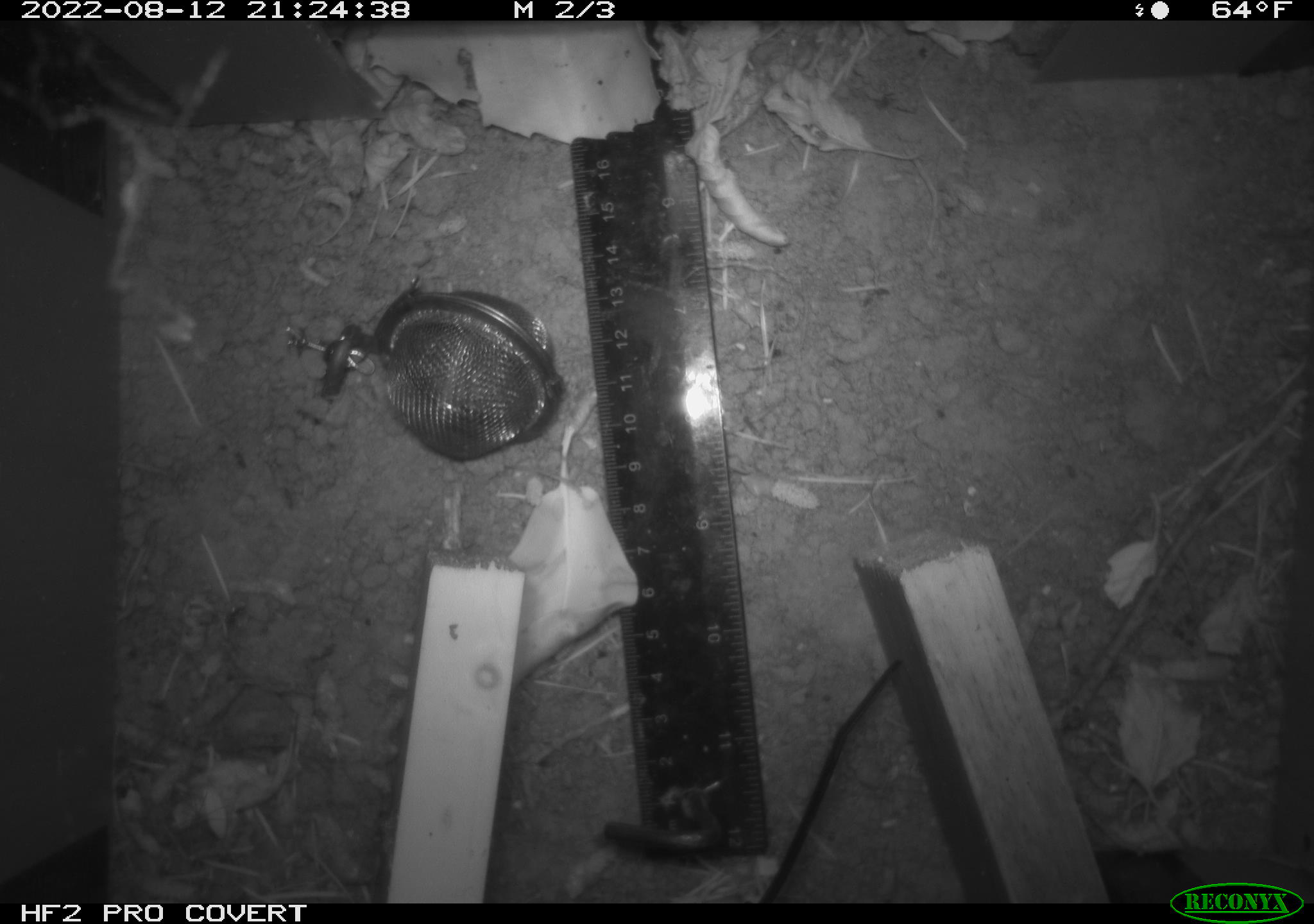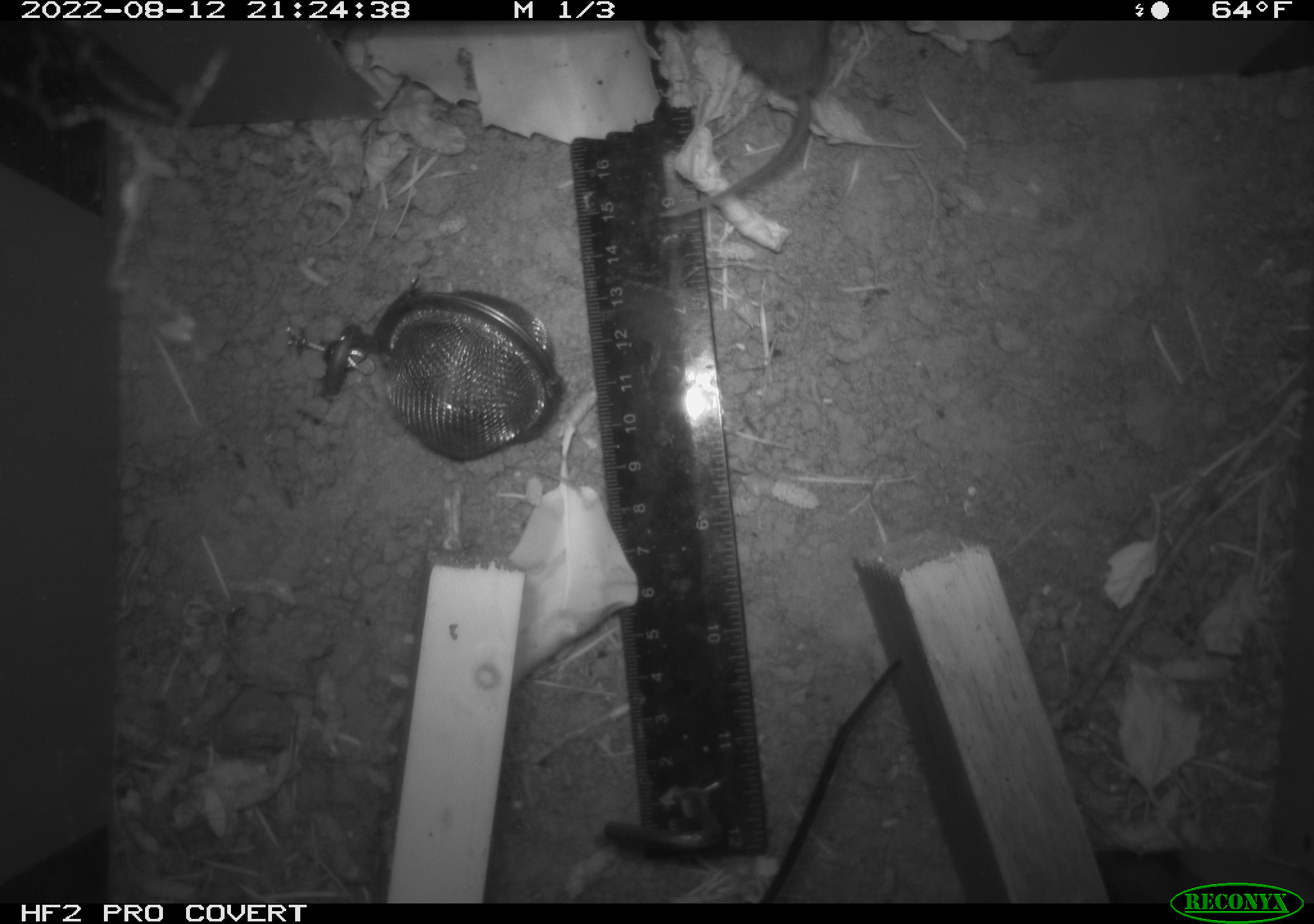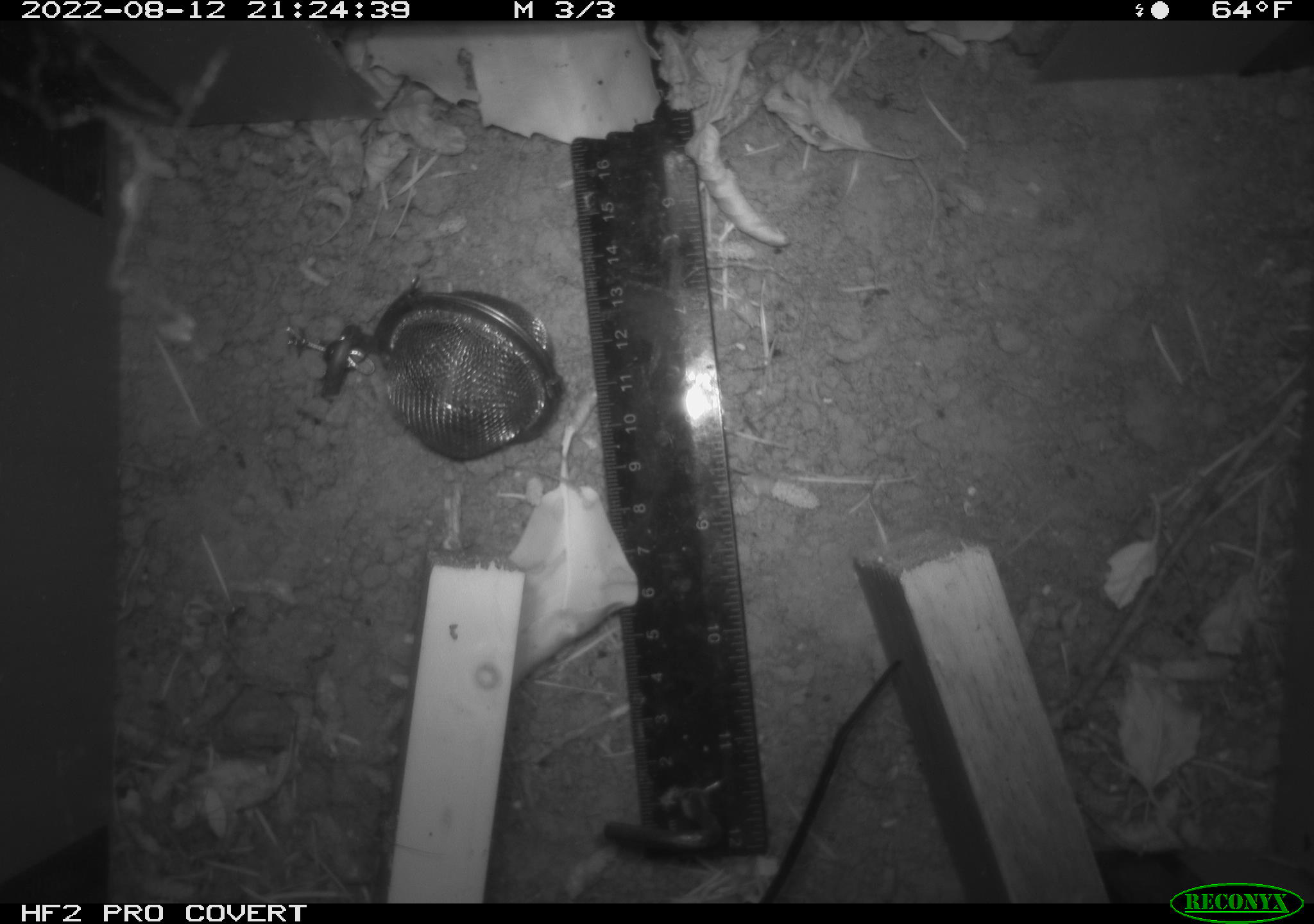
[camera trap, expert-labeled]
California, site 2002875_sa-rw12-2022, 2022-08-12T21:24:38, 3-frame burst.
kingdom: Animalia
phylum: Chordata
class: Mammalia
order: Eulipotyphla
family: Soricidae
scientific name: Soricidae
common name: shrews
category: soricidae family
Soricidae family (shrews) (Soricidae).